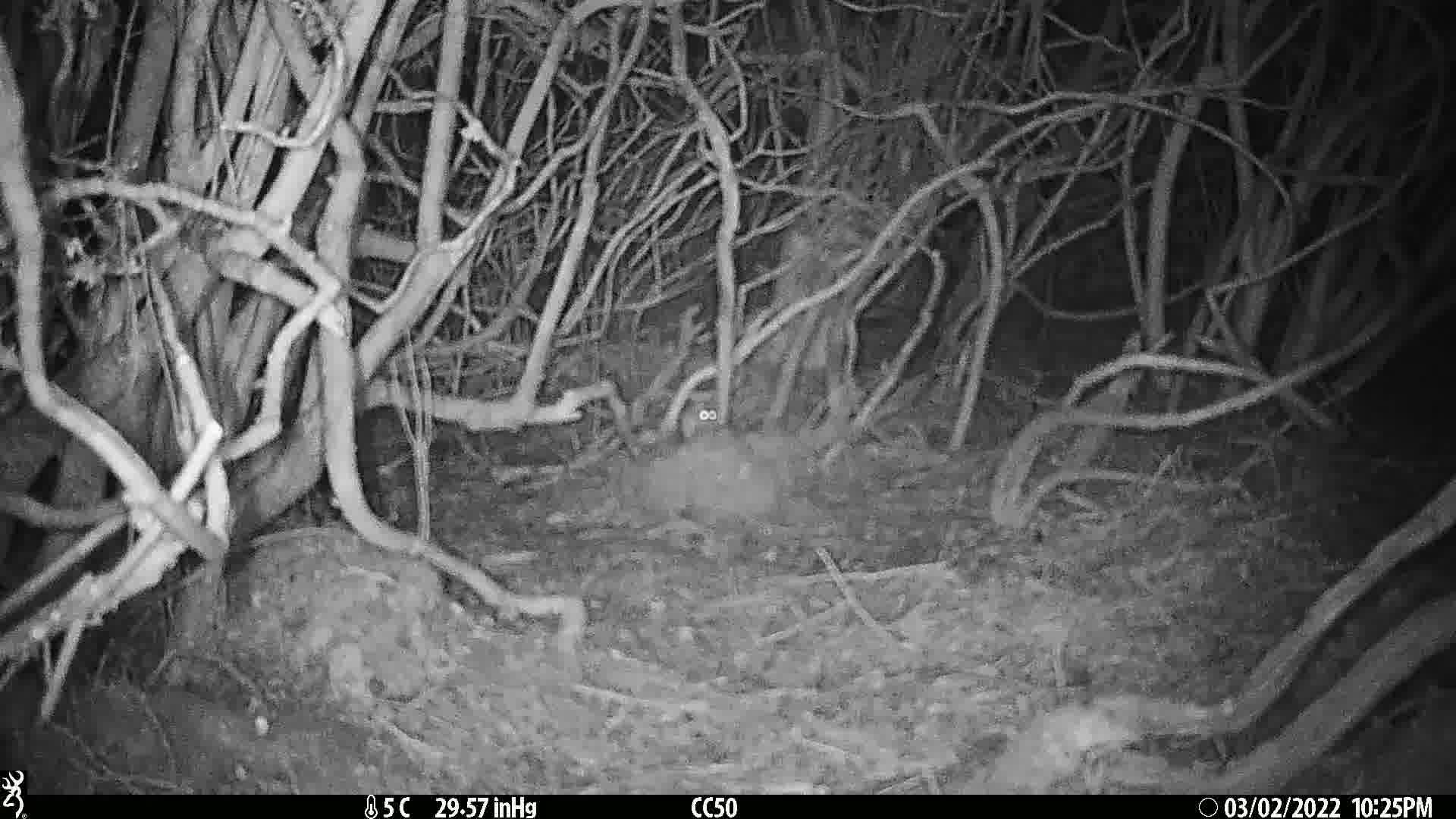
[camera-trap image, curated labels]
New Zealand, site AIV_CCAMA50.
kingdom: Animalia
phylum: Chordata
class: Mammalia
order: Rodentia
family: Muridae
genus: Mus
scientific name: Mus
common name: mouse